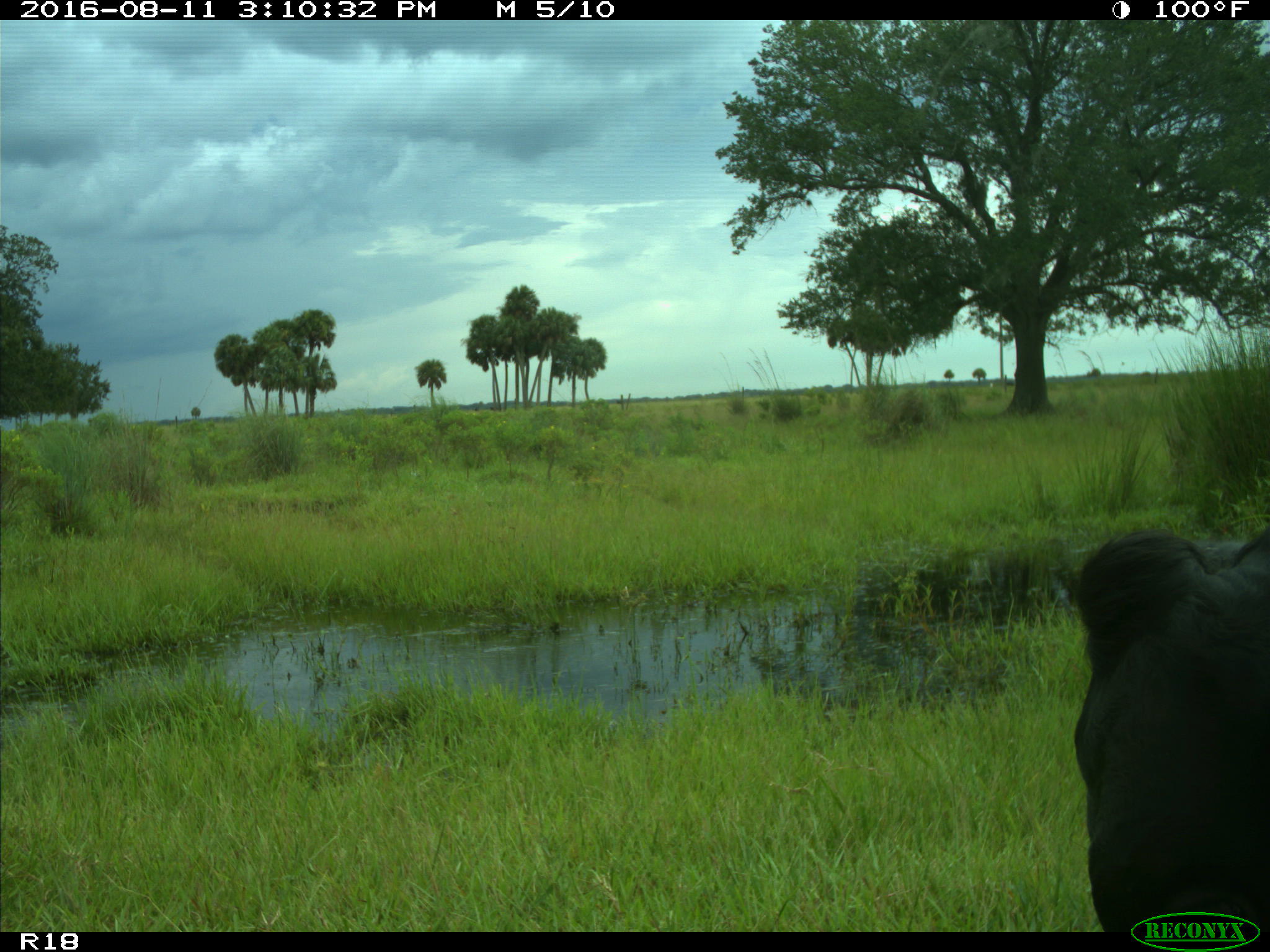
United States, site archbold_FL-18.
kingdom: Animalia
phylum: Chordata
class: Mammalia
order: Artiodactyla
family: Bovidae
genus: Bos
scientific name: Bos taurus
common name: domestic cow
Bos taurus (domestic cow).